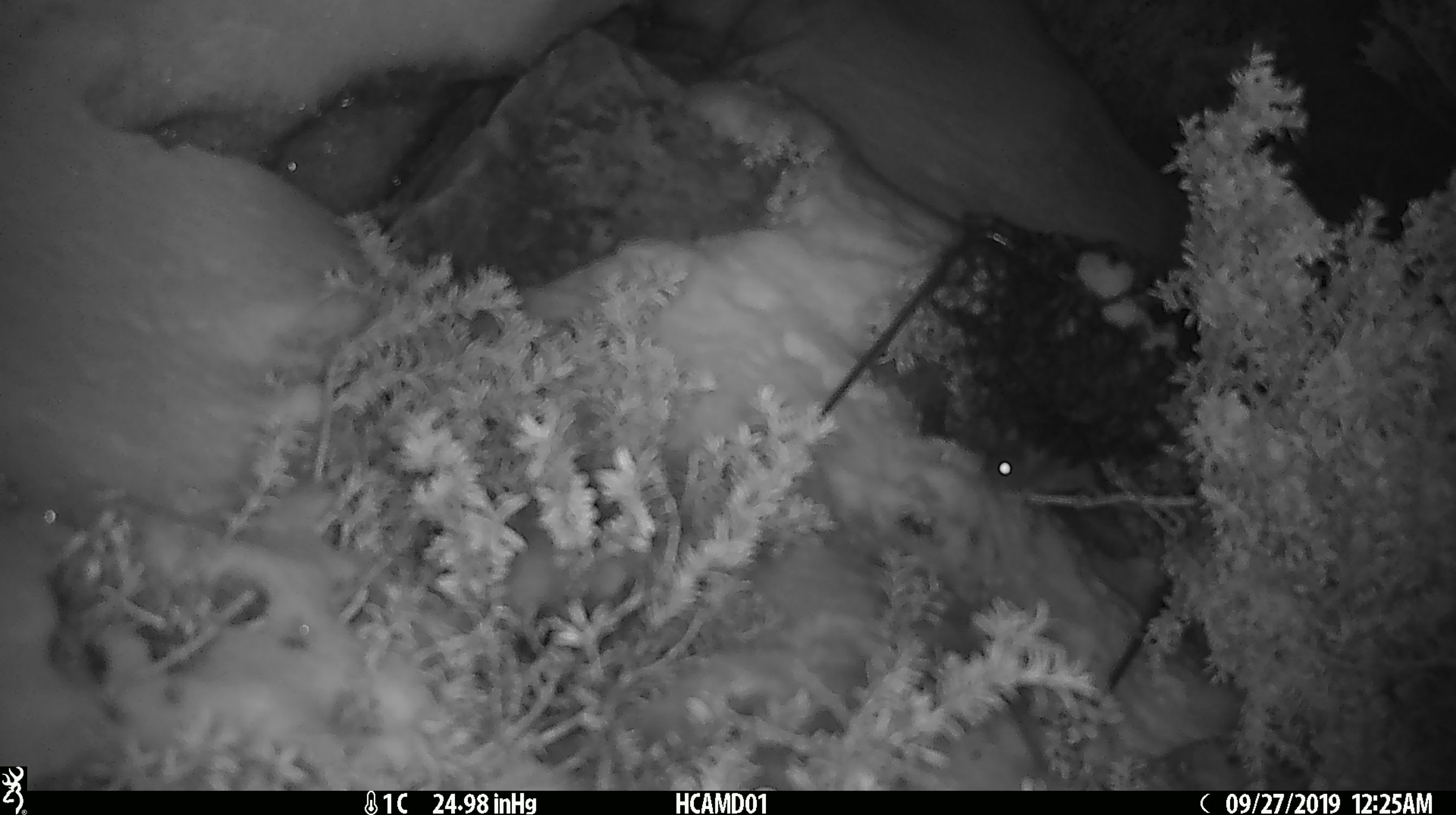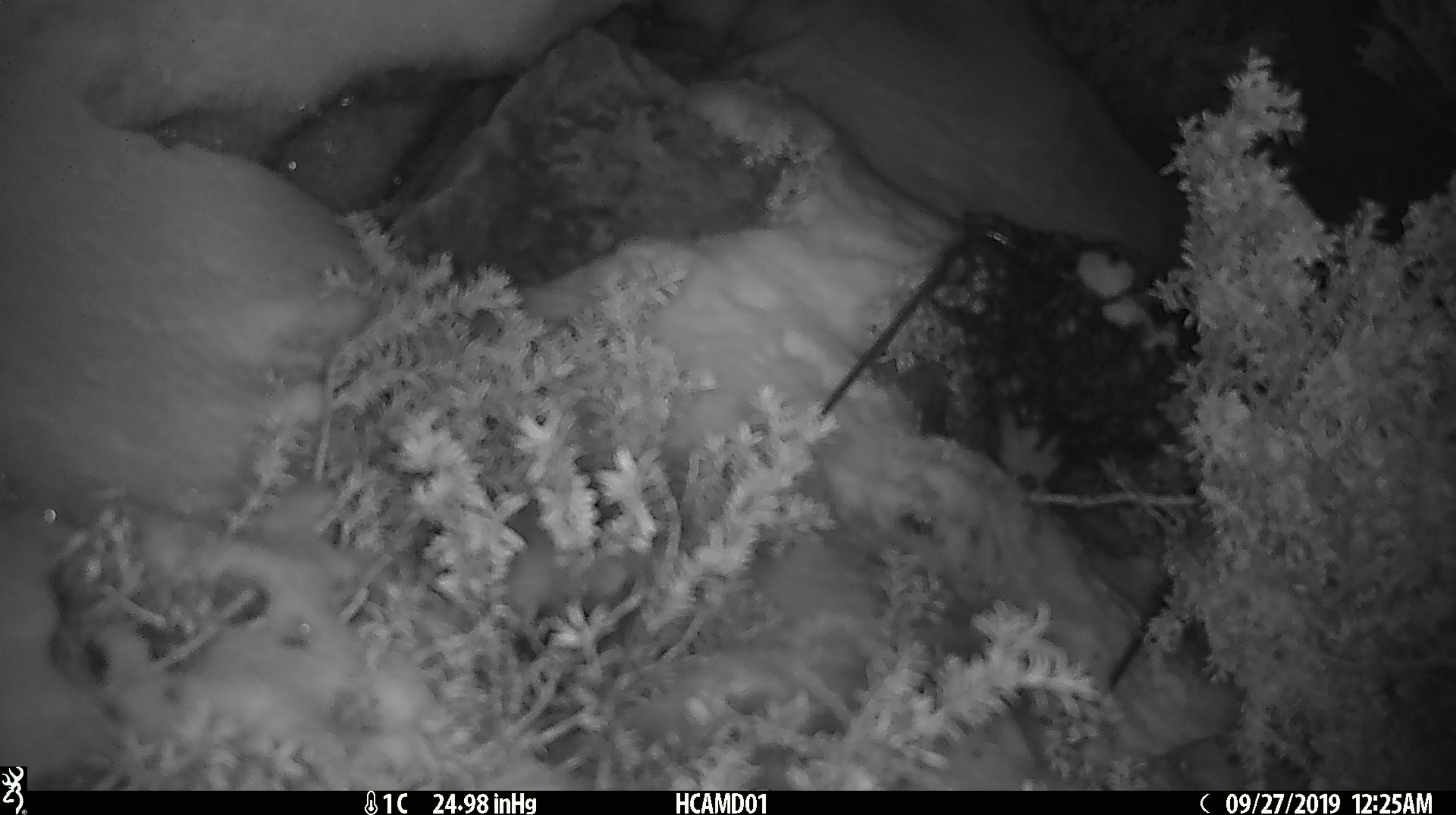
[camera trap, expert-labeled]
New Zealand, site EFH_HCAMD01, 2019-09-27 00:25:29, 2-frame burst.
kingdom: Animalia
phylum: Chordata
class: Mammalia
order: Rodentia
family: Muridae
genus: Mus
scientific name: Mus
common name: mouse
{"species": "mouse (Mus)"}